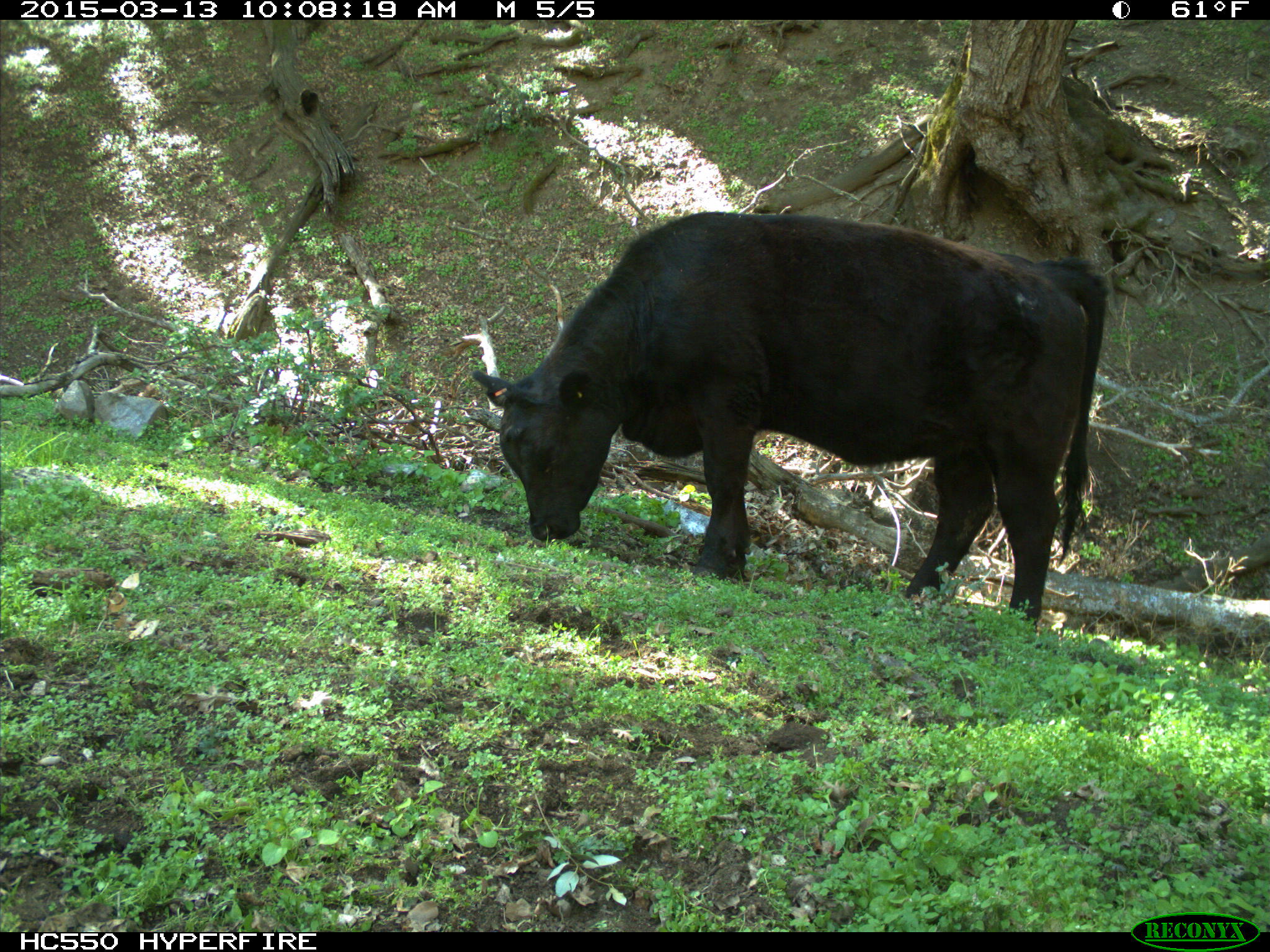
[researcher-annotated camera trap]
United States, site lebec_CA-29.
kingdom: Animalia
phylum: Chordata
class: Mammalia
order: Artiodactyla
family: Bovidae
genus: Bos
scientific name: Bos taurus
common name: domestic cow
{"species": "Bos taurus (domestic cow)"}